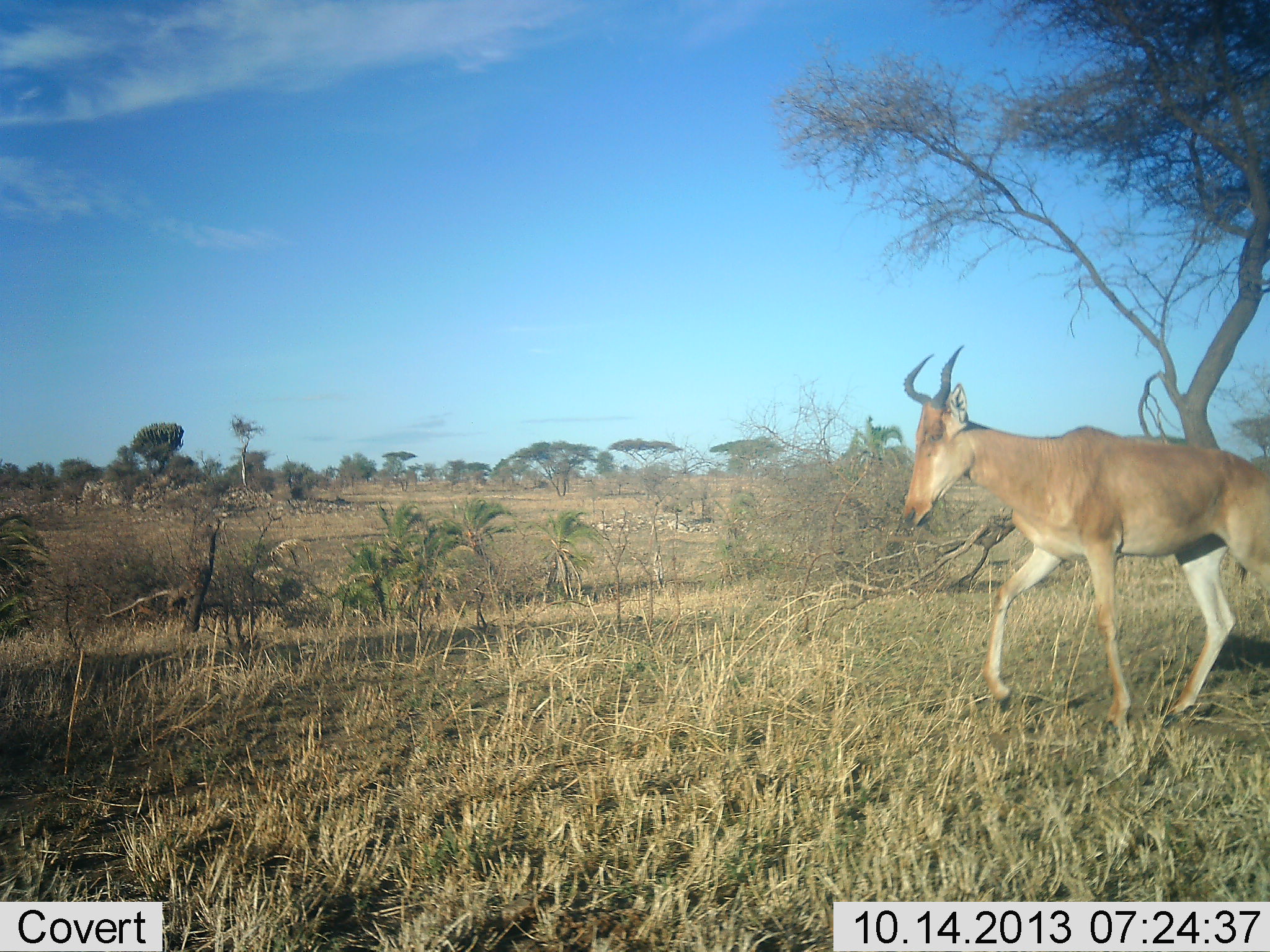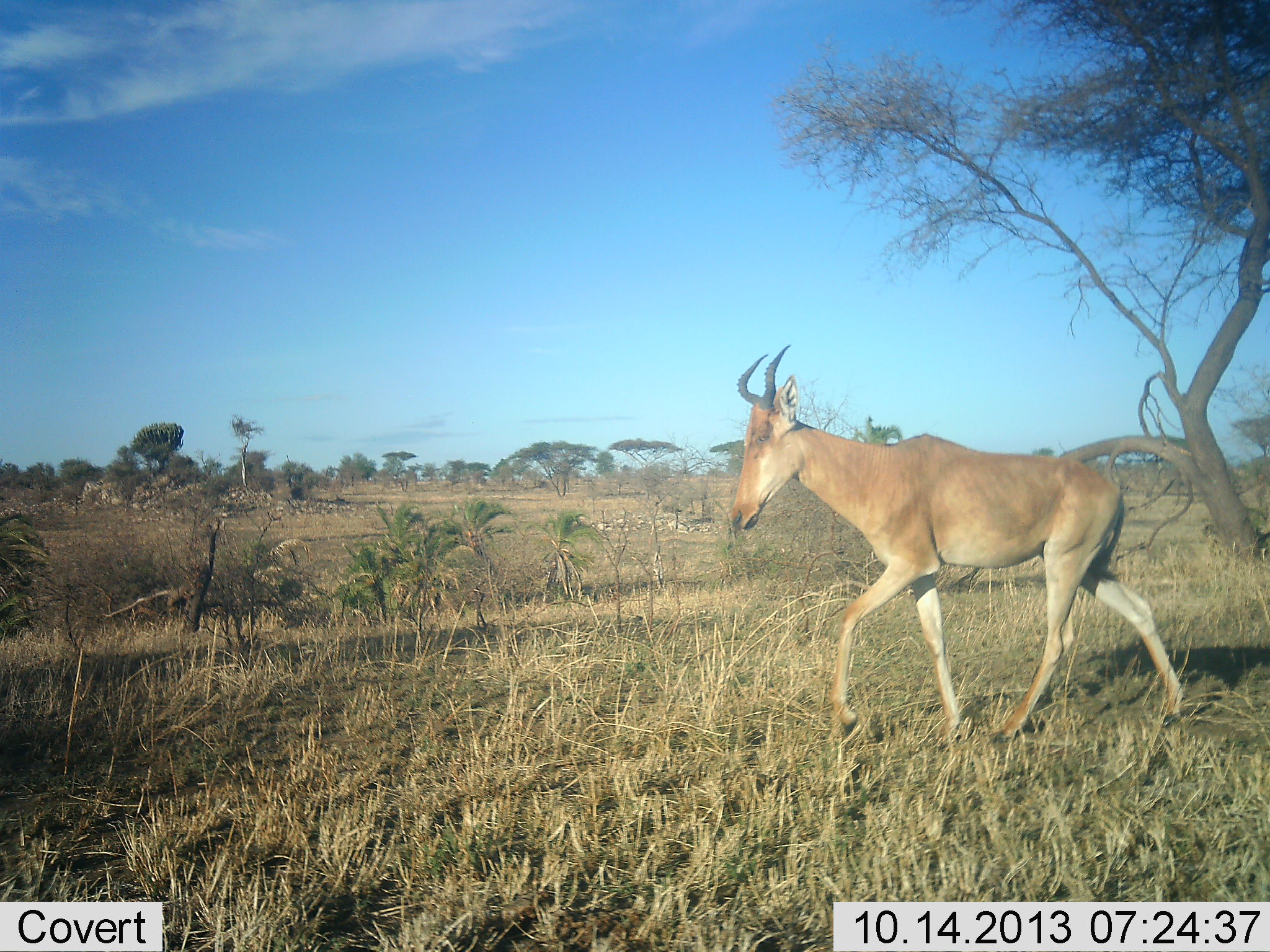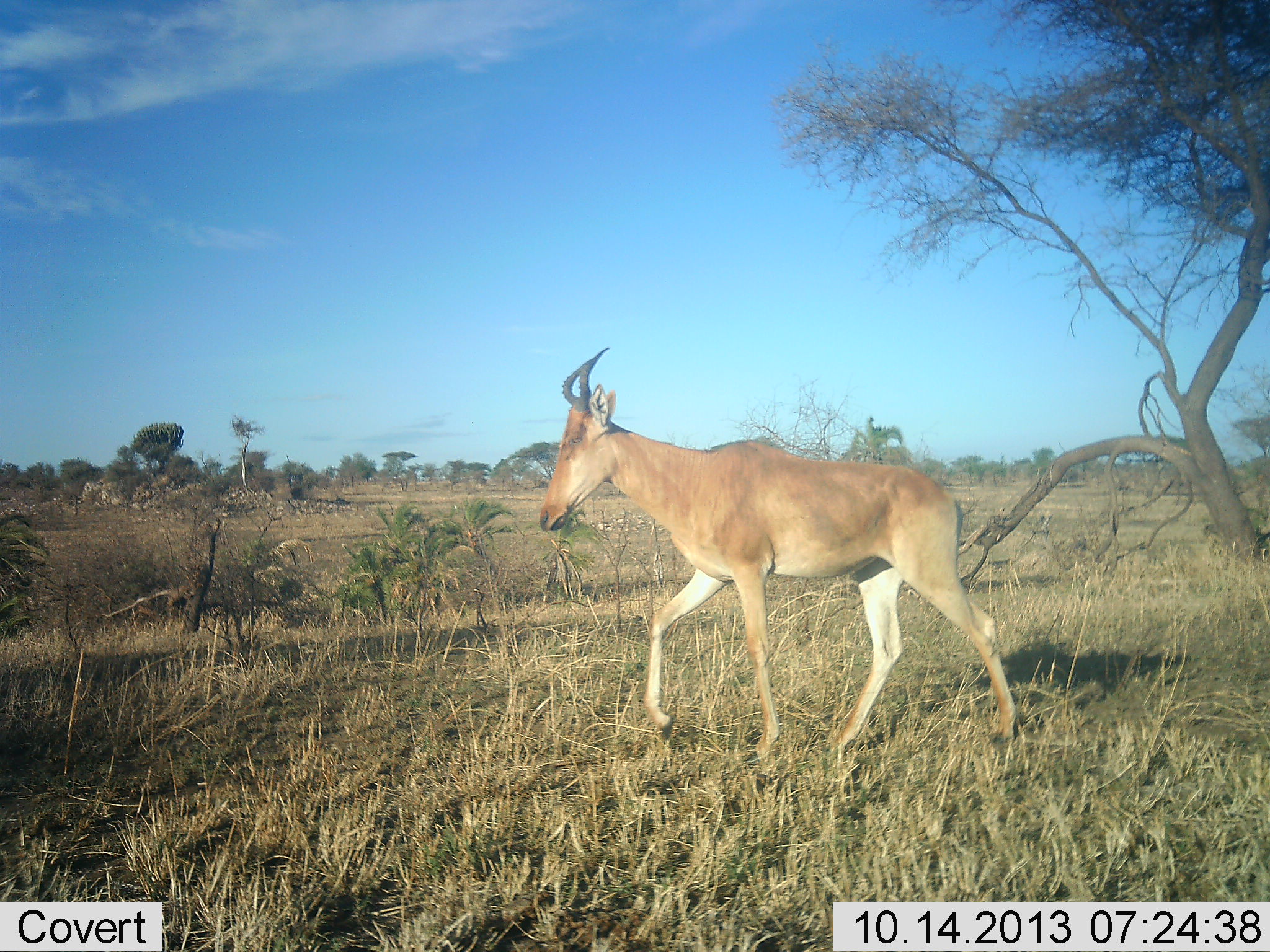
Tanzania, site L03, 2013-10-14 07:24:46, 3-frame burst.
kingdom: Animalia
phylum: Chordata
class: Mammalia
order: Artiodactyla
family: Bovidae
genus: Alcelaphus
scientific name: Alcelaphus buselaphus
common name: hartebeest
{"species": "hartebeest (Alcelaphus buselaphus)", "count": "1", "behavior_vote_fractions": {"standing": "5%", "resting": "0%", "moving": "100%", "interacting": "0%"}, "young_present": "5%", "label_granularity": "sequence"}